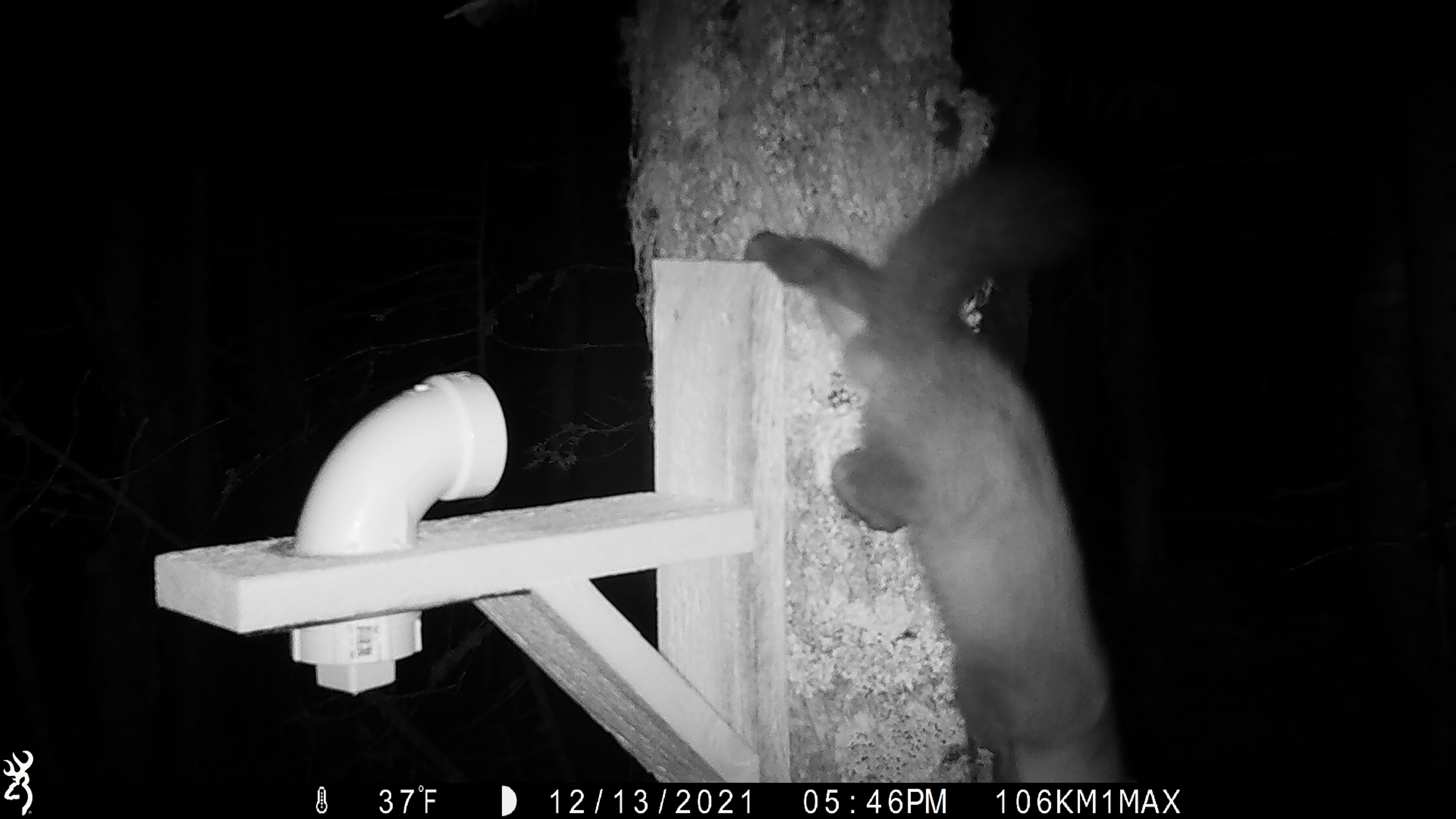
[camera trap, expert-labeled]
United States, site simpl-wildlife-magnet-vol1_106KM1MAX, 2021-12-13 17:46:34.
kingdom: Animalia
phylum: Chordata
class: Mammalia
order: Carnivora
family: Mustelidae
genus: Martes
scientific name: Martes americana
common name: american marten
American marten (Martes americana).